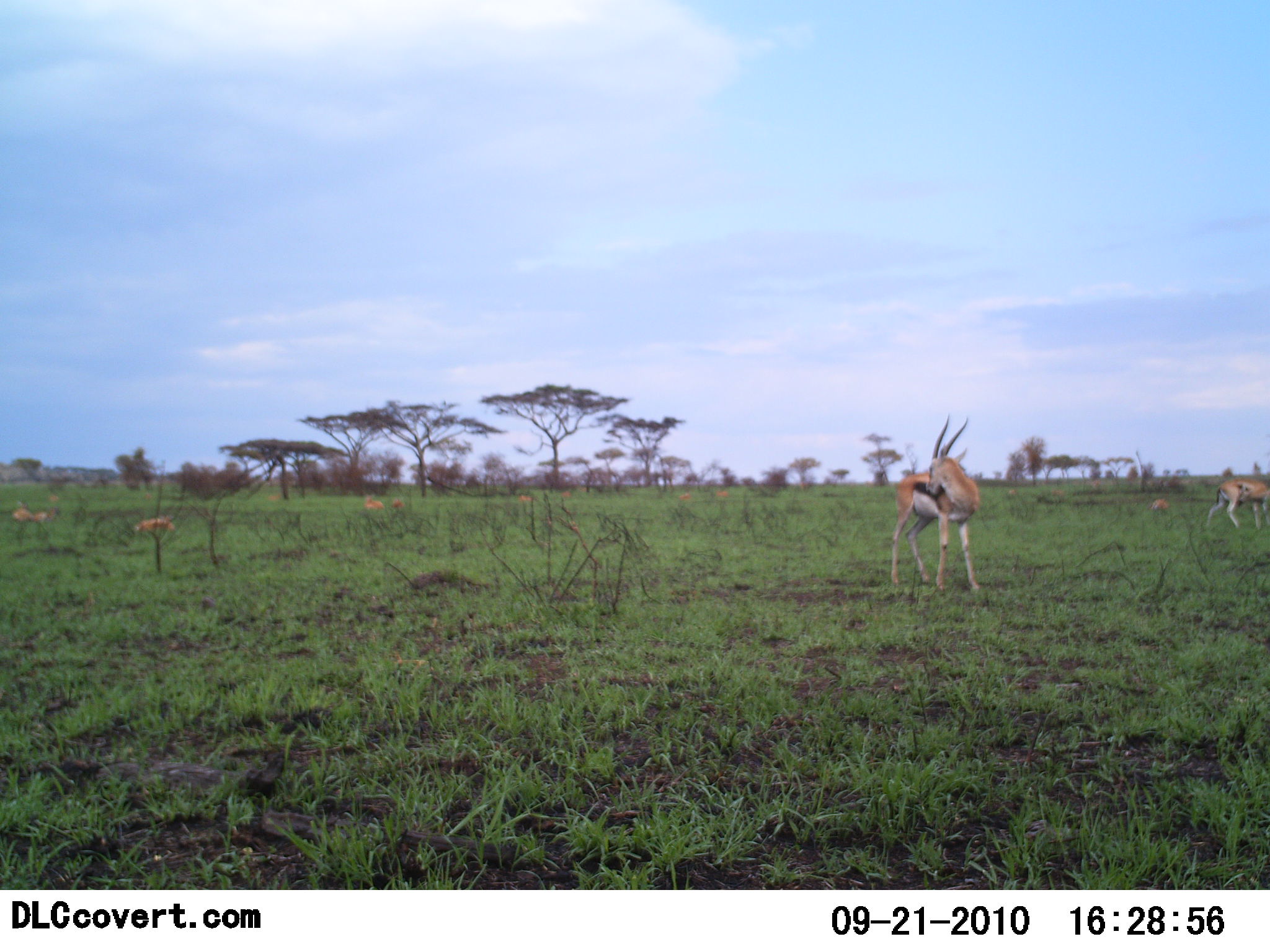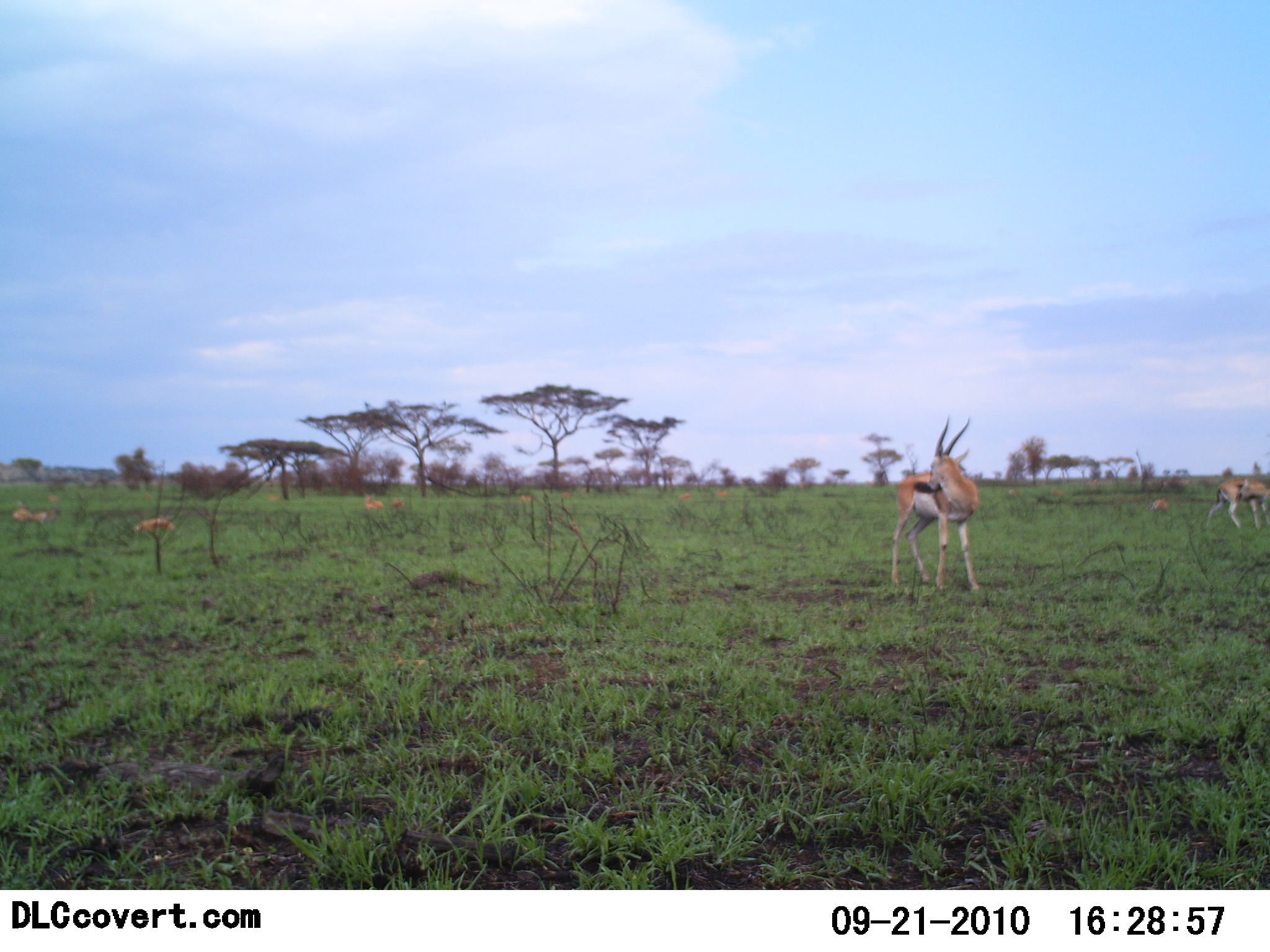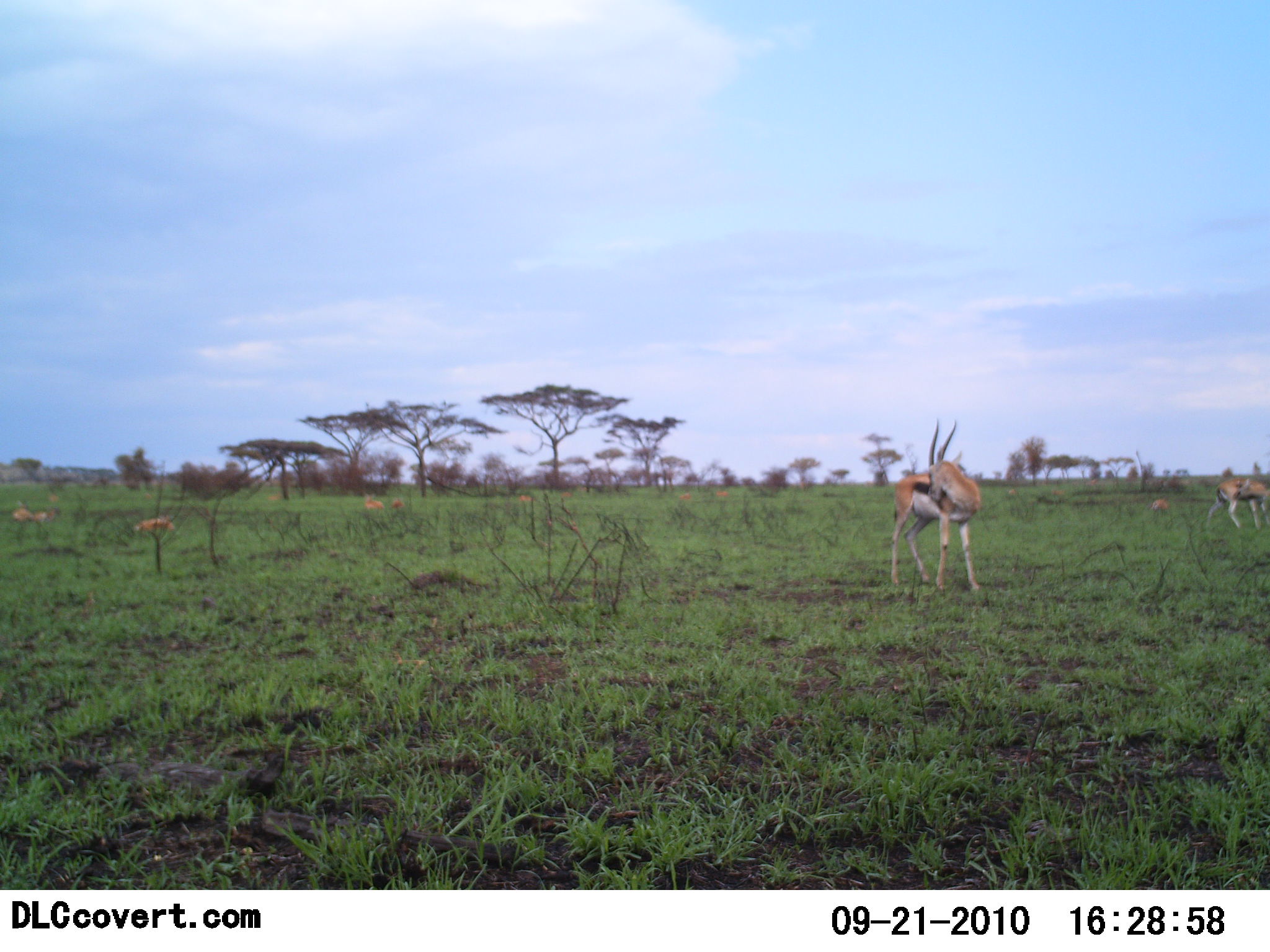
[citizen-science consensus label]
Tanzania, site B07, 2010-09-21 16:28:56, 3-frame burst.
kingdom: Animalia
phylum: Chordata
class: Mammalia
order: Artiodactyla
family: Bovidae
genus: Eudorcas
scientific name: Eudorcas thomsonii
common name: thomson's gazelle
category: gazellethomsons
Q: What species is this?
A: Gazellethomsons (thomson's gazelle) (Eudorcas thomsonii).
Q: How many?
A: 7.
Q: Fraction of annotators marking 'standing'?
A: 100%.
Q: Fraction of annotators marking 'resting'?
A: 31%.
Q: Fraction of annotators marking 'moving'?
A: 15%.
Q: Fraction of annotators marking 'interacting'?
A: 8%.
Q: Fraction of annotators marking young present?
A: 0%.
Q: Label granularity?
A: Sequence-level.